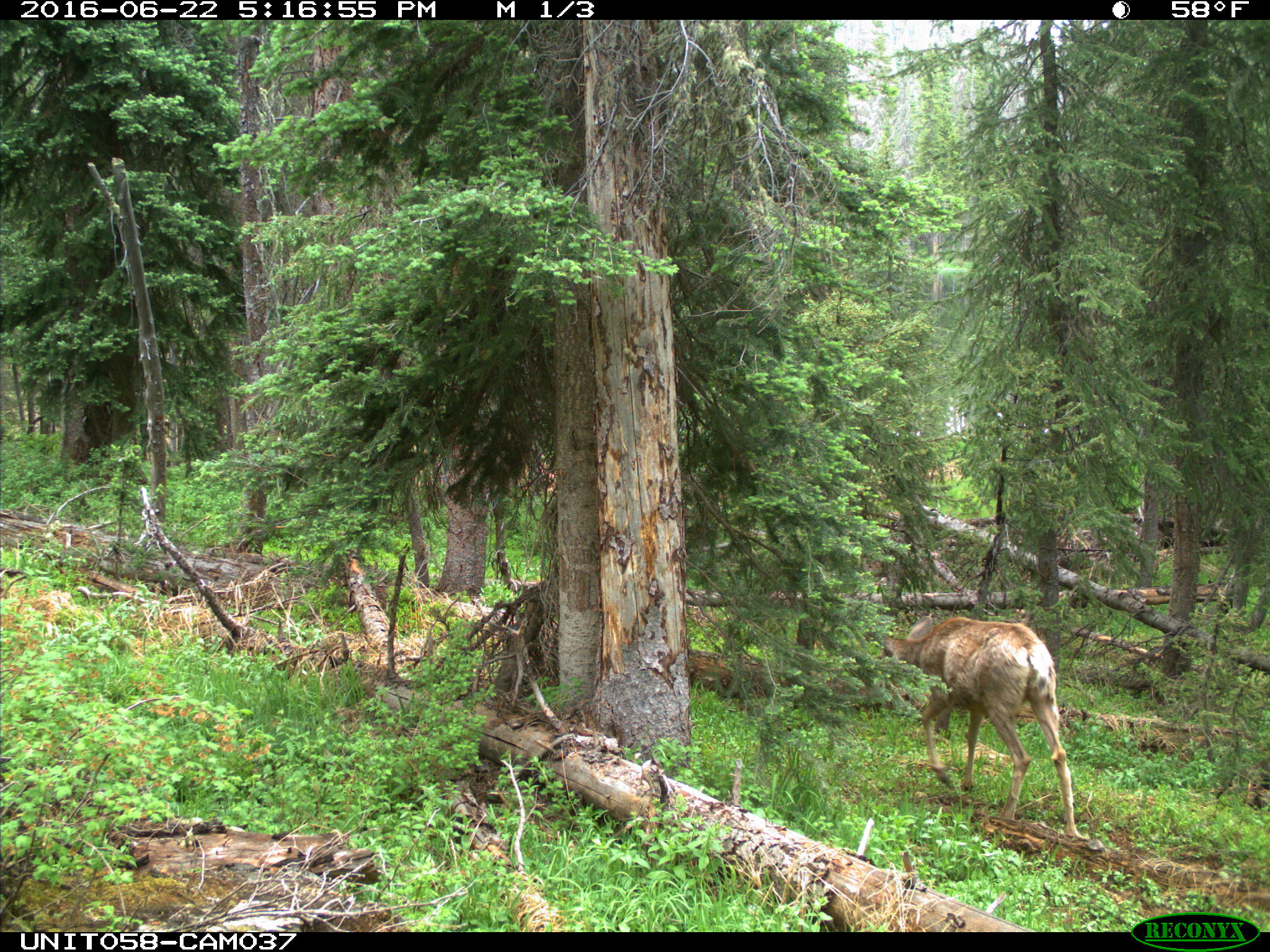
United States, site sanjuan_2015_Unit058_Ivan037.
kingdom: Animalia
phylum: Chordata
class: Mammalia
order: Artiodactyla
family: Cervidae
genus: Odocoileus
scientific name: Odocoileus hemionus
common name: mule deer